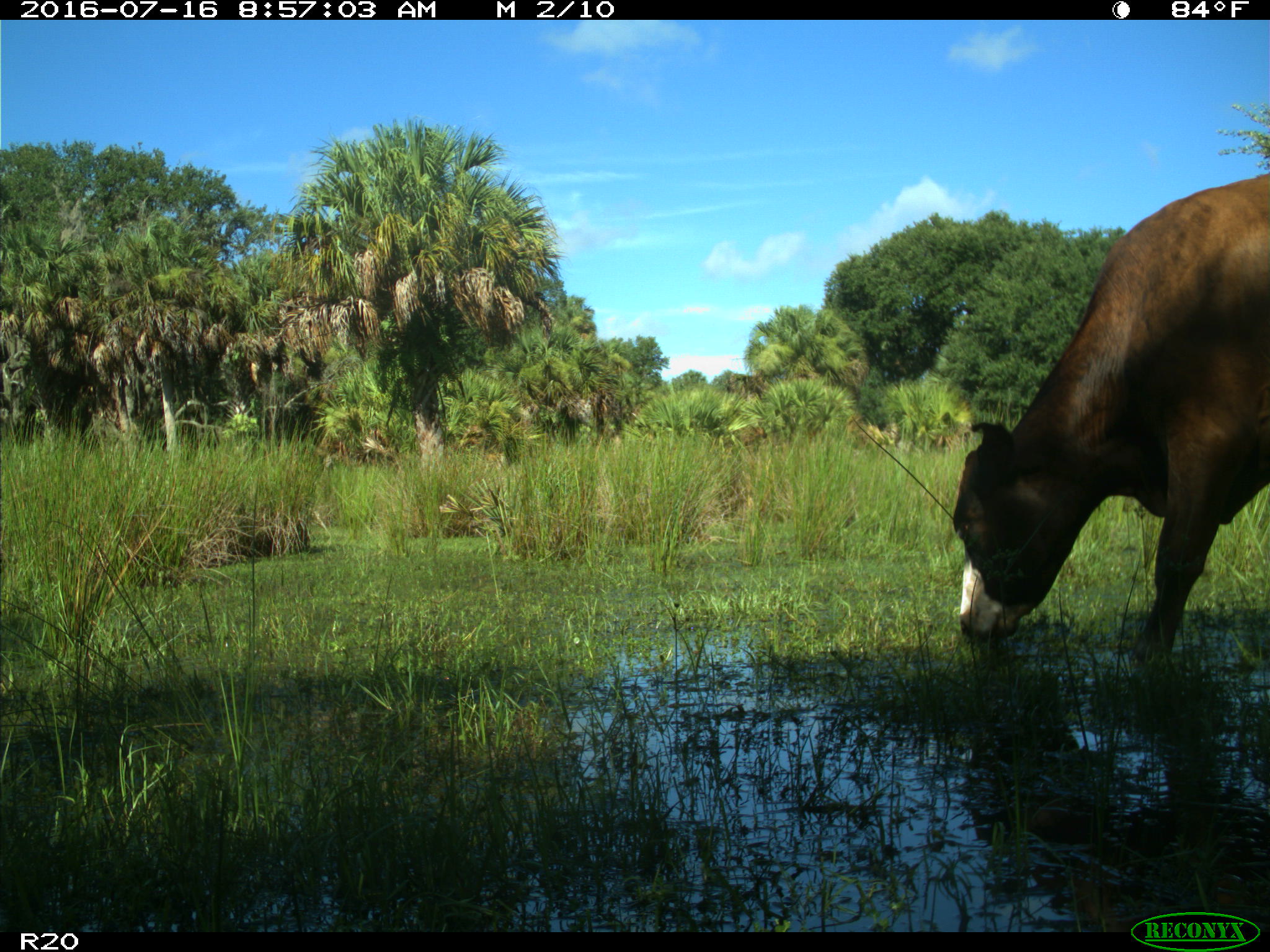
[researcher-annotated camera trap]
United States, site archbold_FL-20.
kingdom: Animalia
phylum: Chordata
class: Mammalia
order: Artiodactyla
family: Bovidae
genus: Bos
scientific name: Bos taurus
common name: domestic cow